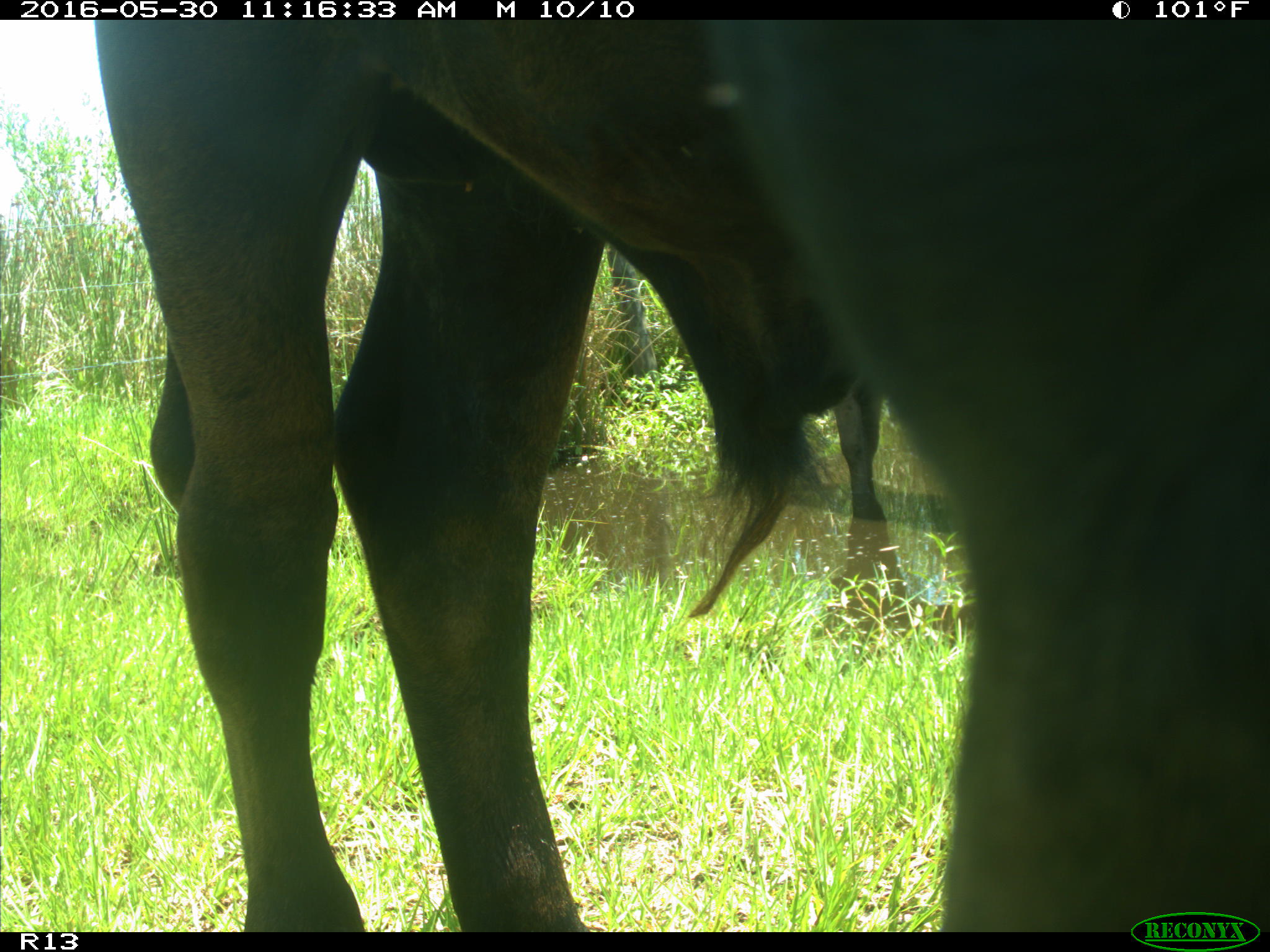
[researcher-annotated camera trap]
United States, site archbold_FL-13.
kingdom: Animalia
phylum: Chordata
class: Mammalia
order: Artiodactyla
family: Bovidae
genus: Bos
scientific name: Bos taurus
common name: domestic cow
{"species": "Bos taurus (domestic cow)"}